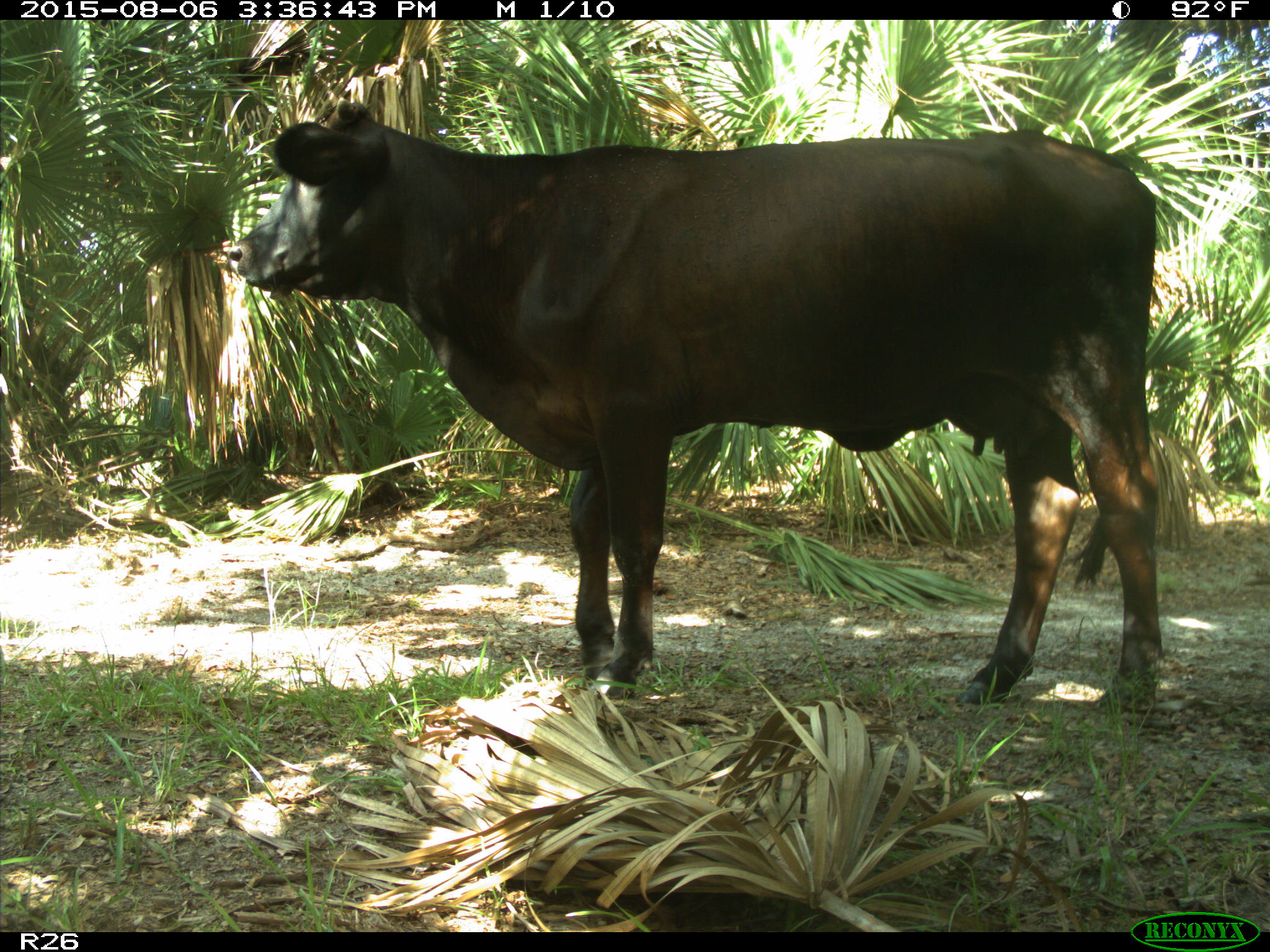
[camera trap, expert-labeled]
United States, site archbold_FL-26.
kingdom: Animalia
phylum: Chordata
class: Mammalia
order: Artiodactyla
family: Bovidae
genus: Bos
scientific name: Bos taurus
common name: domestic cow